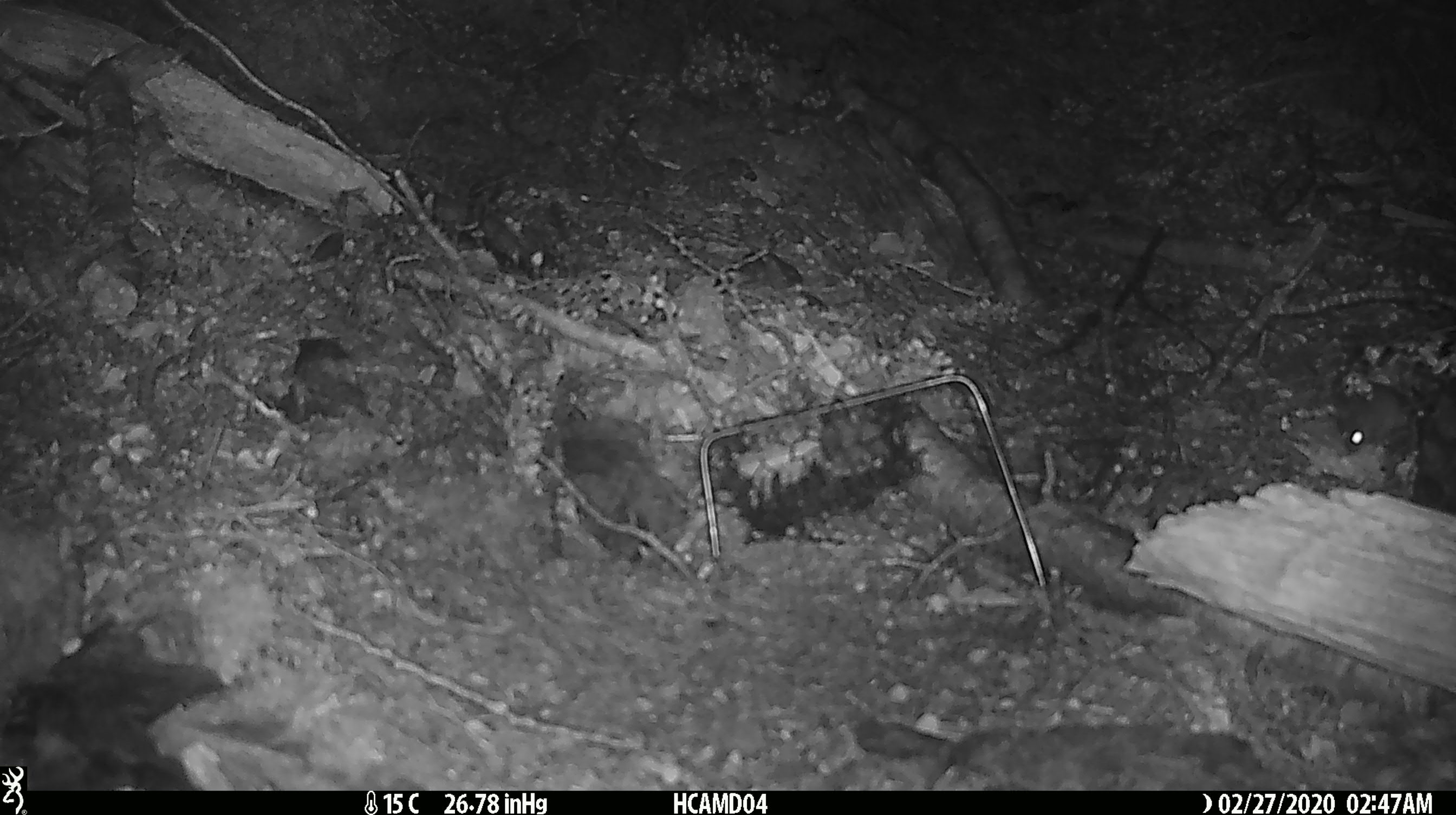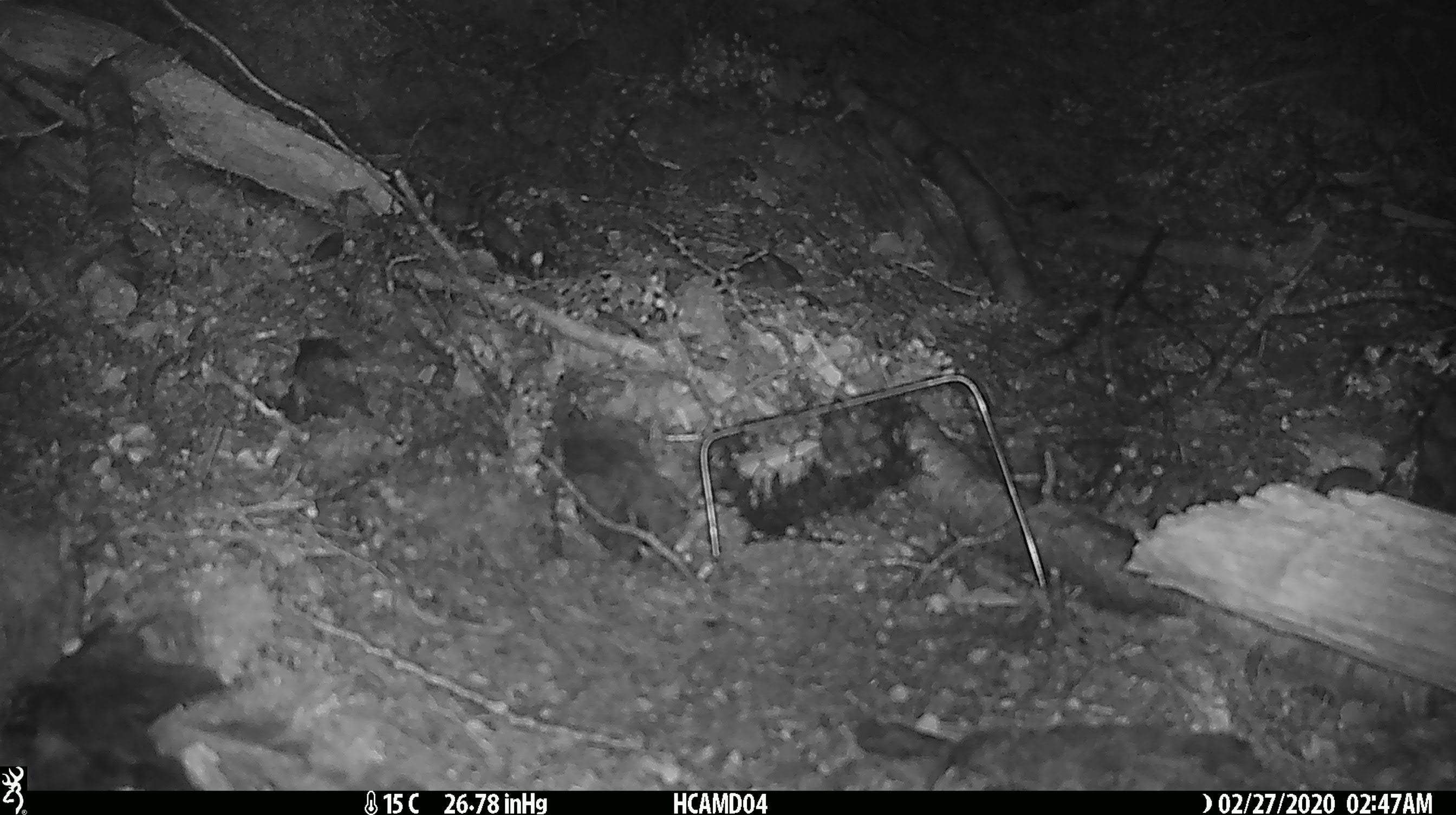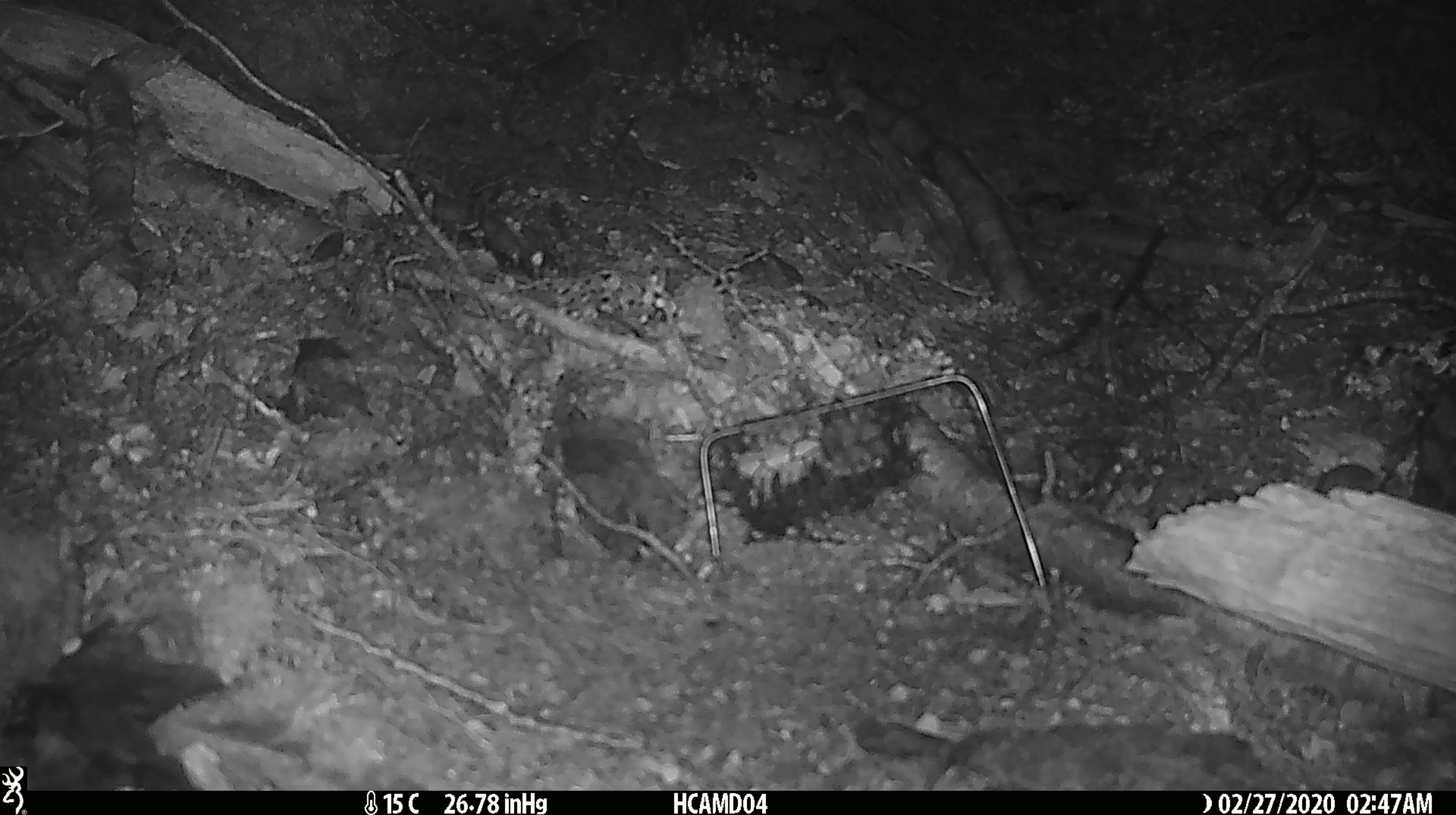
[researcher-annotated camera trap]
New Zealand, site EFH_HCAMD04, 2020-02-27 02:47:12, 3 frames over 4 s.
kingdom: Animalia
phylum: Chordata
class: Mammalia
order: Rodentia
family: Muridae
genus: Mus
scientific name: Mus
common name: mouse